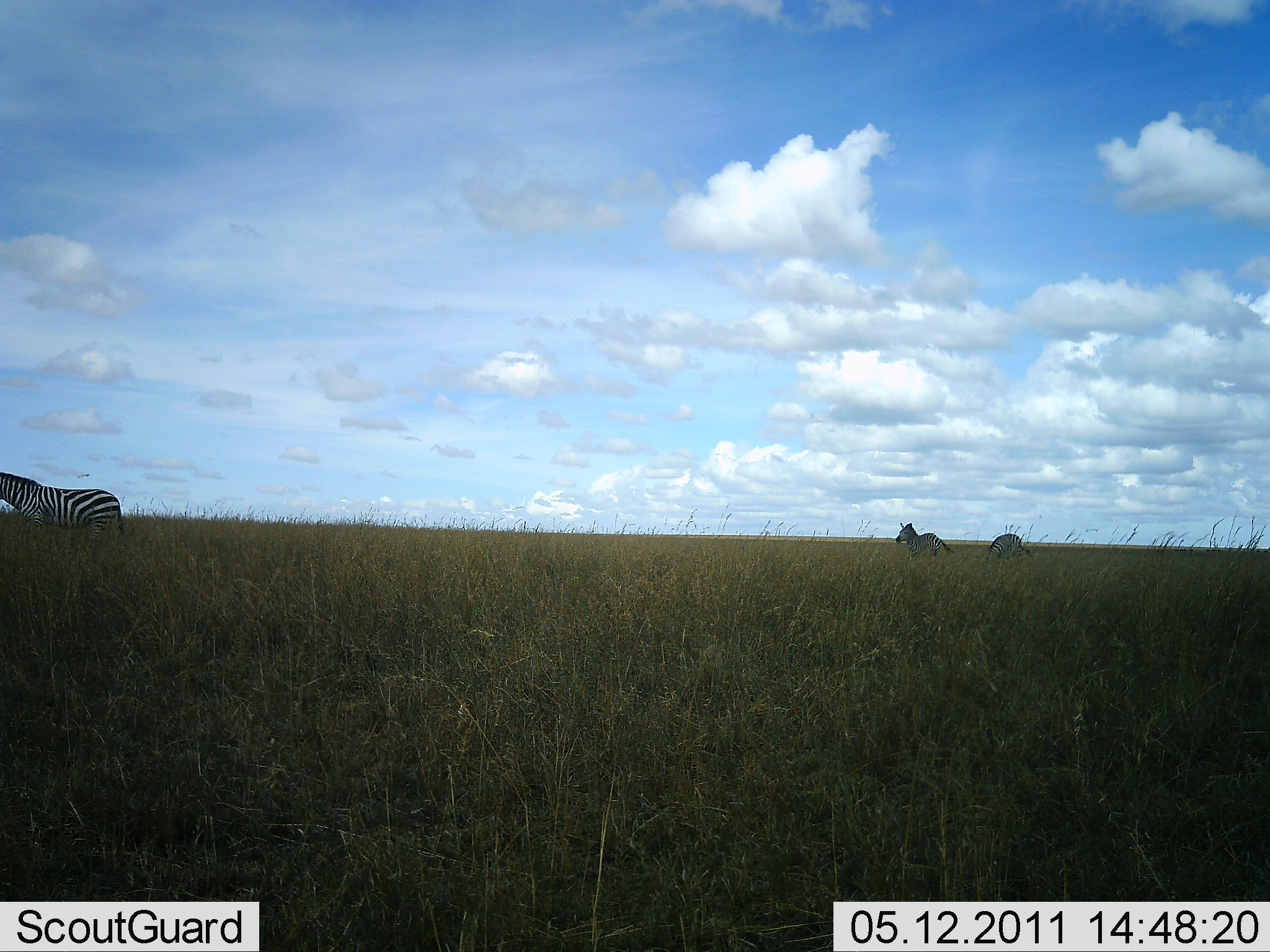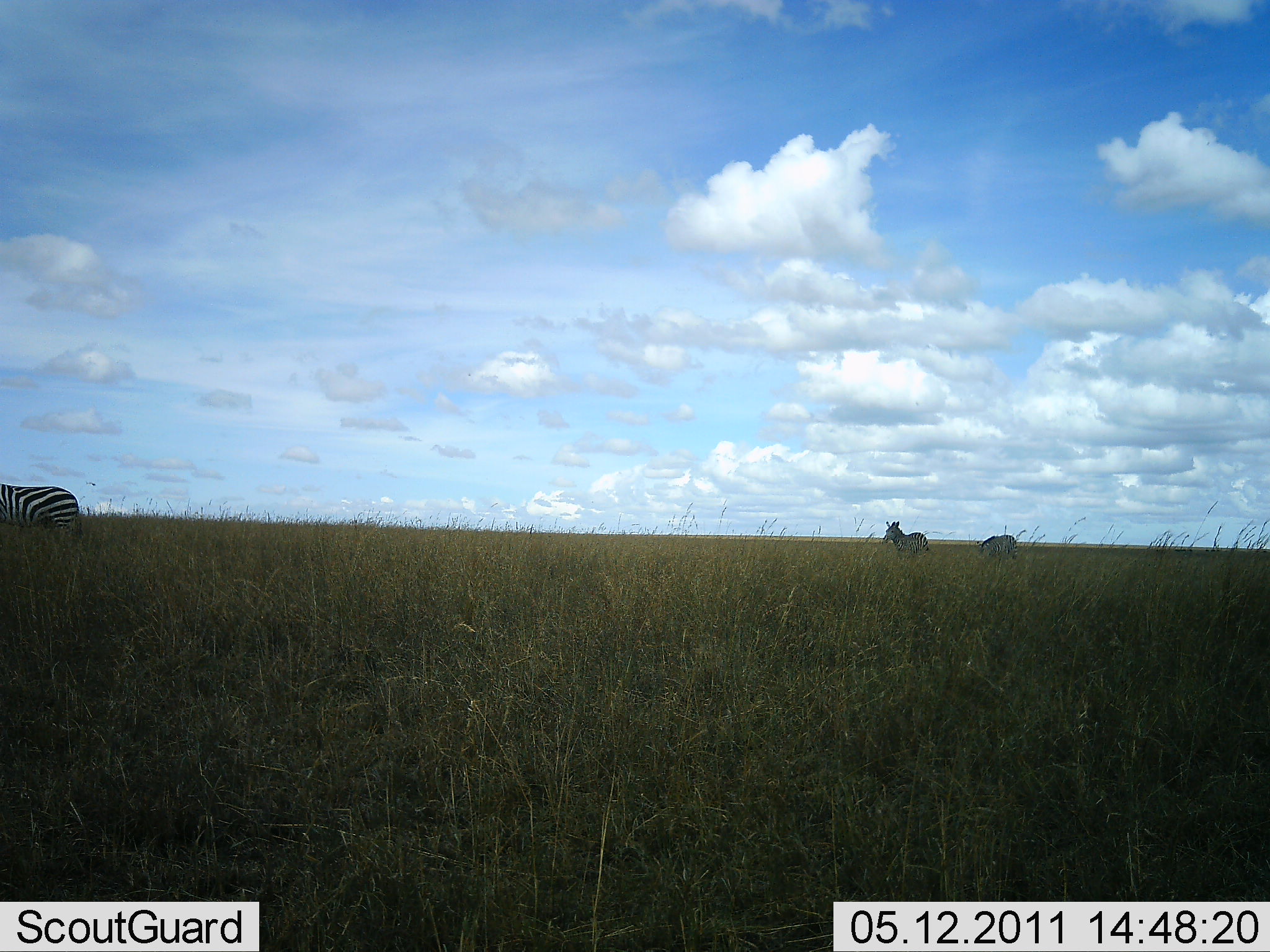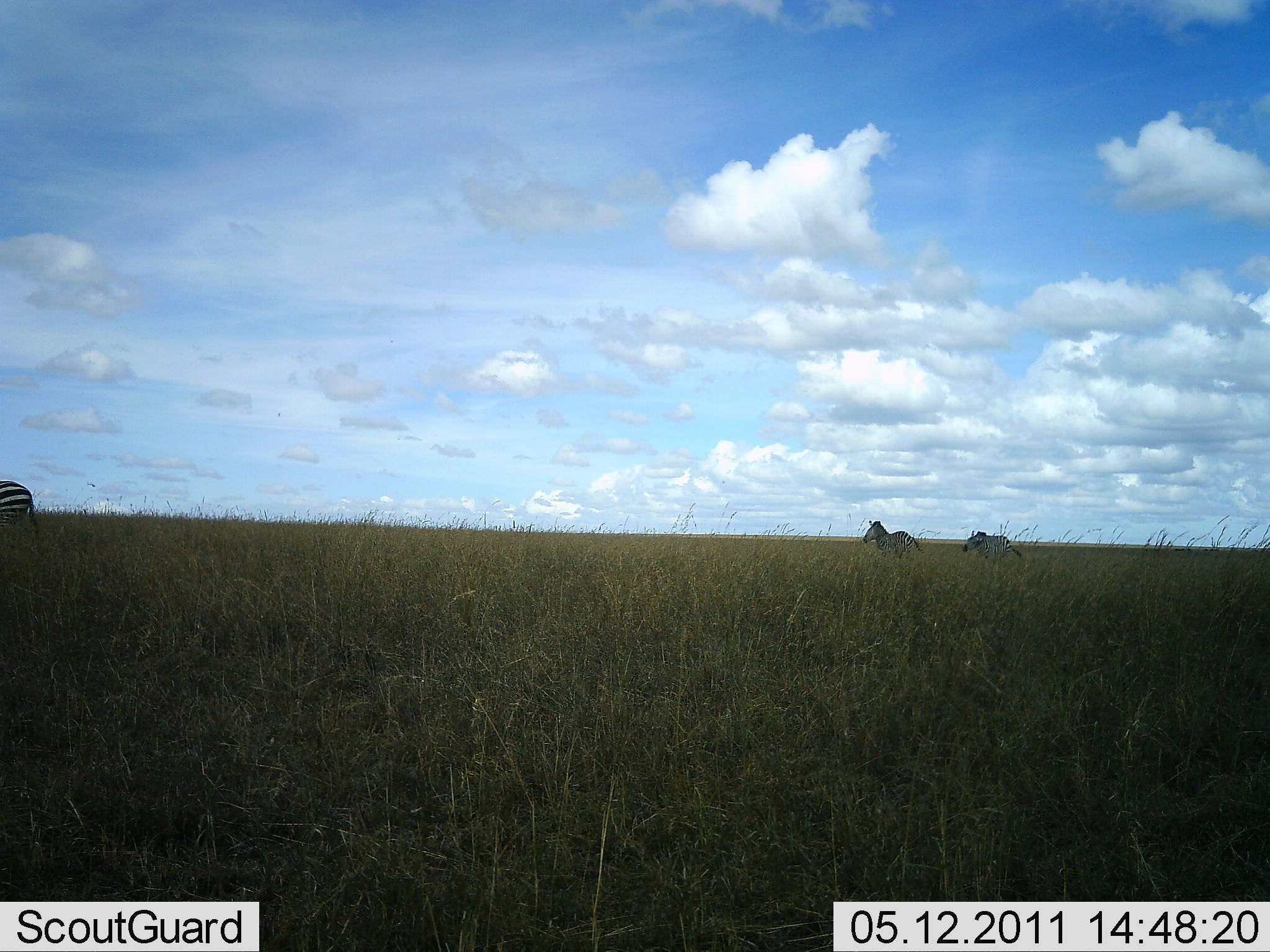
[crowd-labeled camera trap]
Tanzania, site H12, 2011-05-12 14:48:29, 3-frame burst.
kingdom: Animalia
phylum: Chordata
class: Mammalia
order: Perissodactyla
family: Equidae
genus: Equus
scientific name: Equus quagga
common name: plains zebra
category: zebra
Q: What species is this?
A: Zebra (plains zebra) (Equus quagga).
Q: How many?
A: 3.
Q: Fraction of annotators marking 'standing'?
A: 7%.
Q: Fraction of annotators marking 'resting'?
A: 0%.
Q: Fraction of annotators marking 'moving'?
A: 93%.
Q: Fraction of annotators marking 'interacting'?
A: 0%.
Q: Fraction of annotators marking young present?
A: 0%.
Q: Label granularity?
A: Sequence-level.